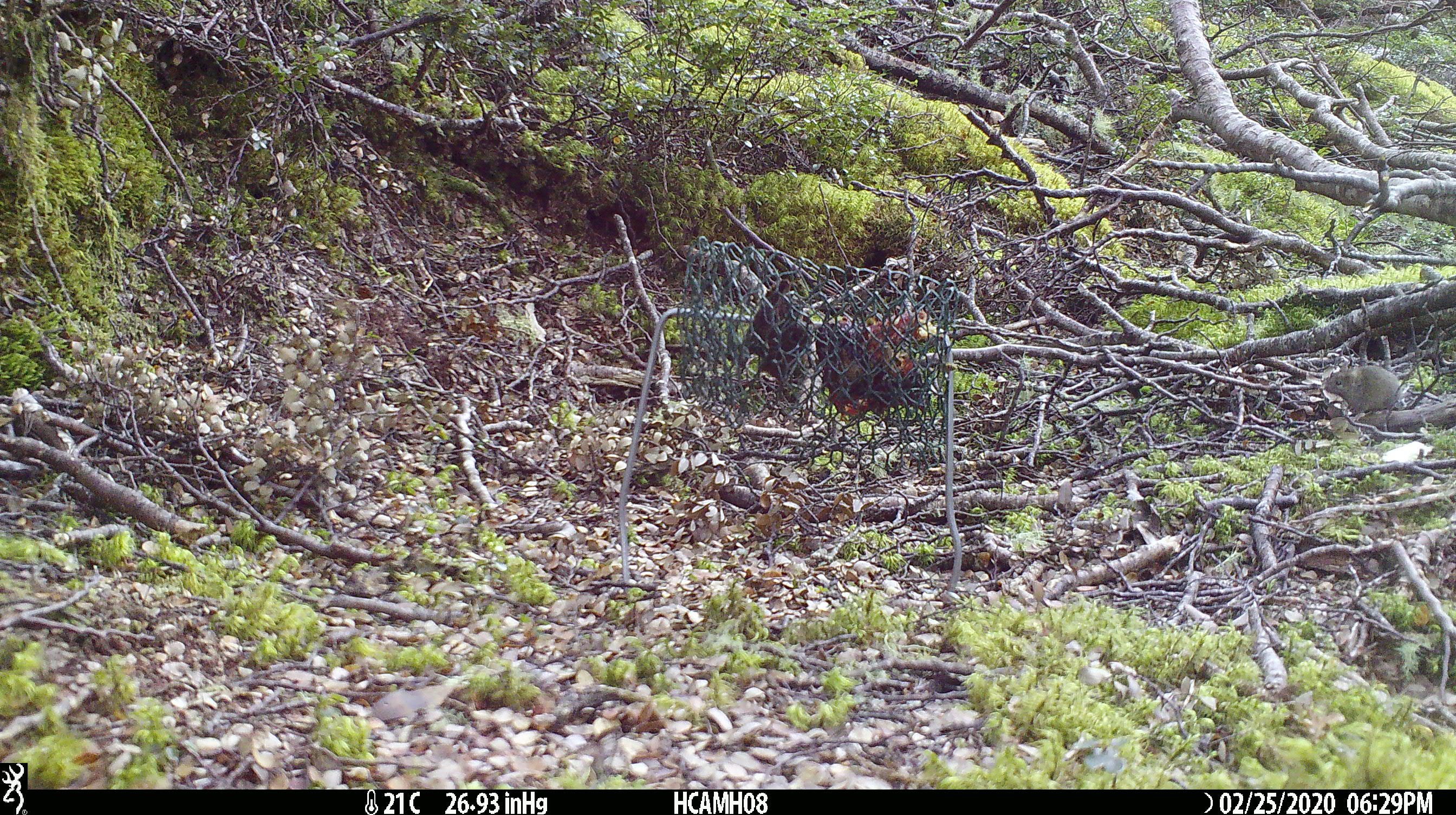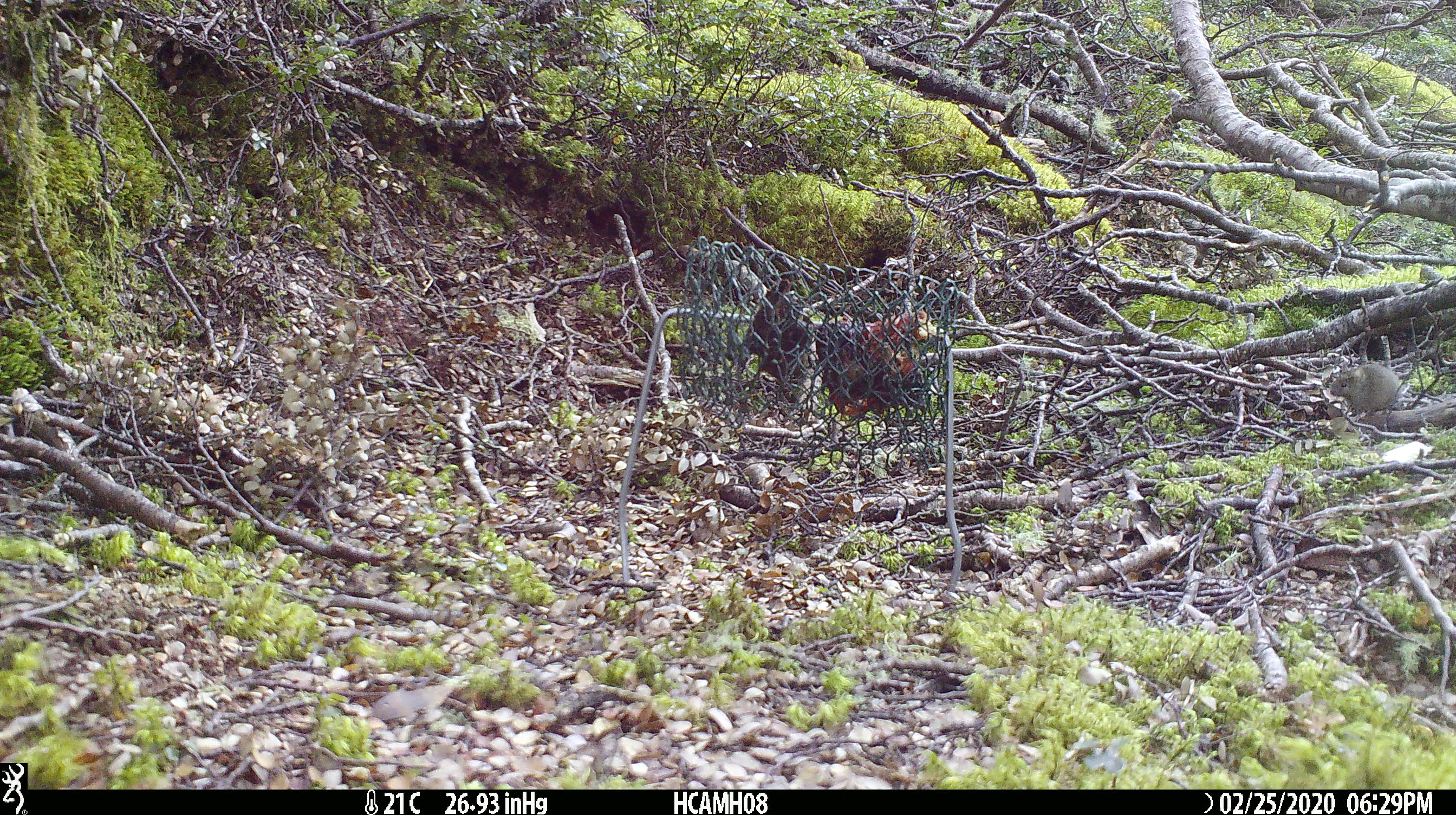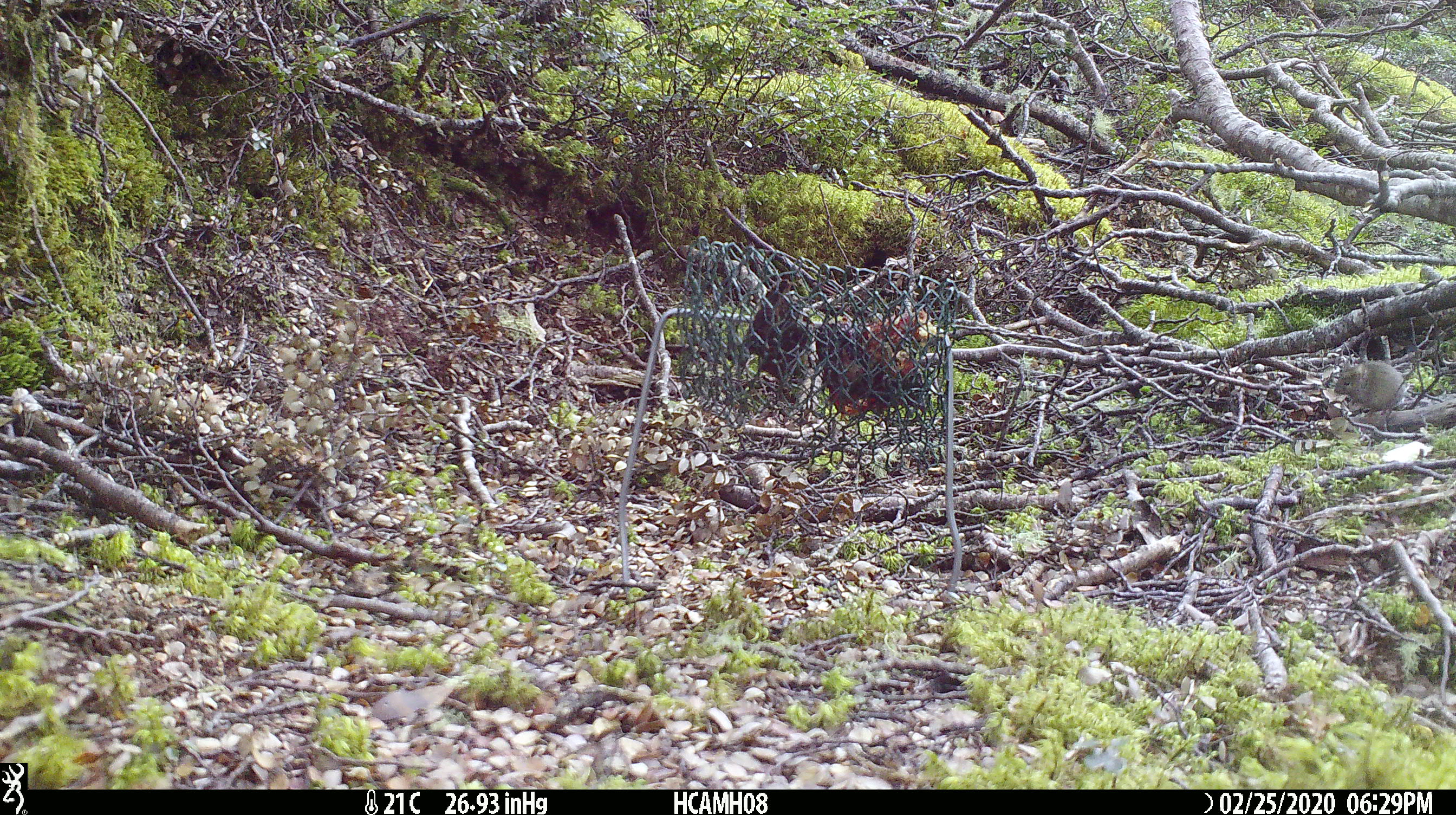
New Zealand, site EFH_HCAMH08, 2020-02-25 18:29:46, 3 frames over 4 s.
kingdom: Animalia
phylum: Chordata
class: Mammalia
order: Rodentia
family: Muridae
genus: Mus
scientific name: Mus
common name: mouse